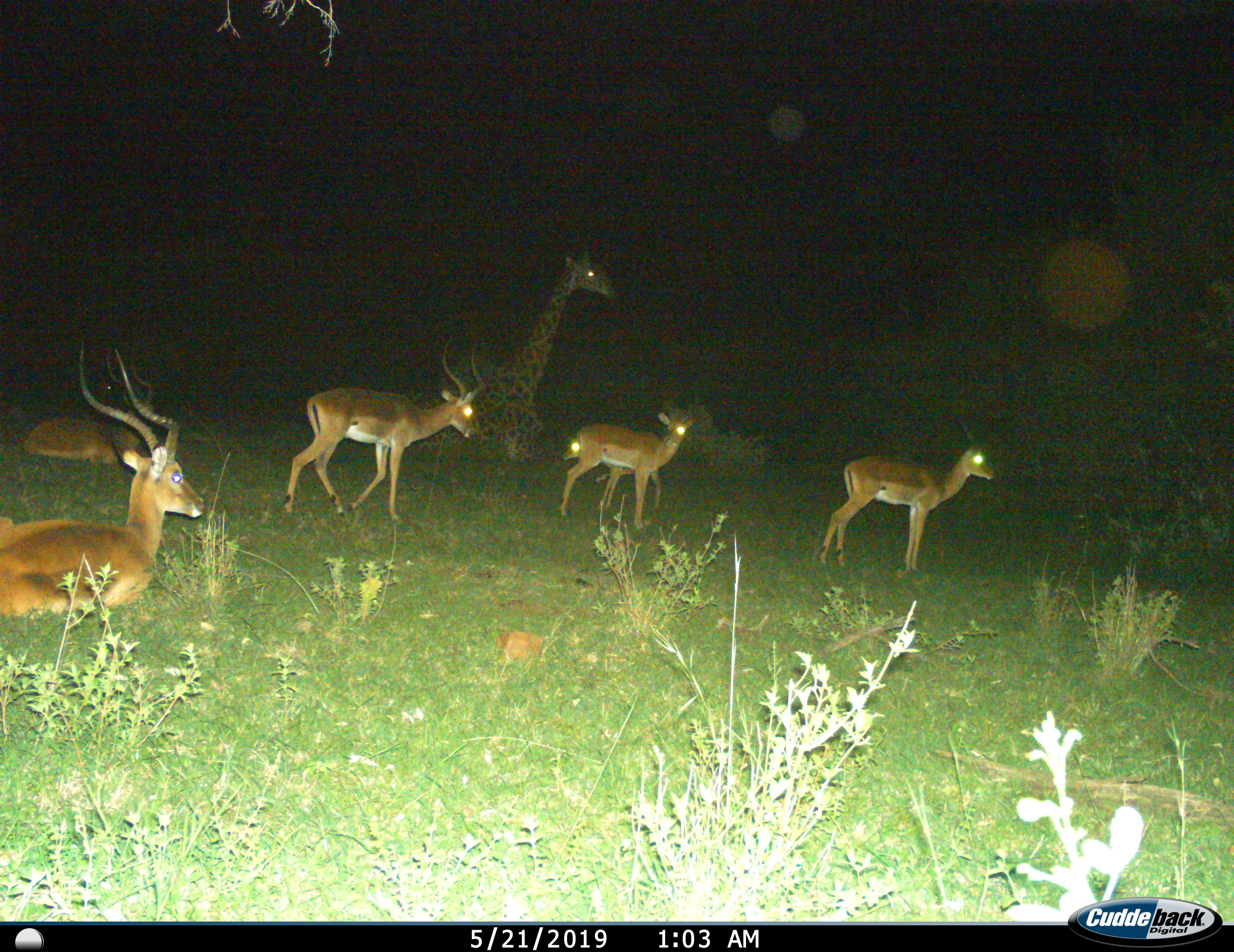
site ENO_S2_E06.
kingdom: Animalia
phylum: Chordata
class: Mammalia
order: Artiodactyla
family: Giraffidae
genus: Giraffa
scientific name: Giraffa camelopardalis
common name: giraffe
Giraffe (Giraffa camelopardalis), count 1. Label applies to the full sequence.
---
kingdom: Animalia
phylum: Chordata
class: Mammalia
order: Artiodactyla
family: Bovidae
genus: Aepyceros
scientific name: Aepyceros melampus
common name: impala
Impala (Aepyceros melampus), count 5. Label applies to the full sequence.